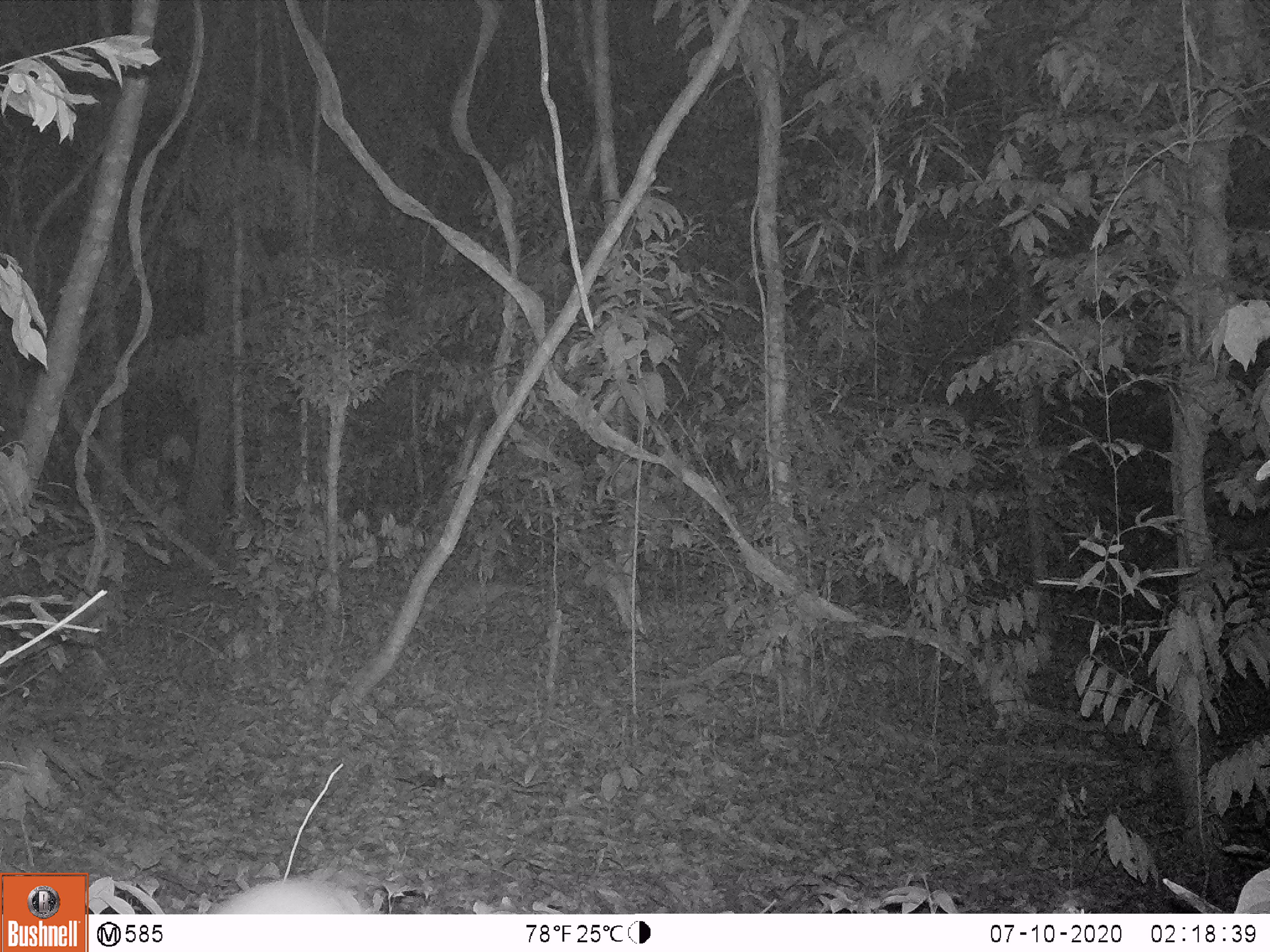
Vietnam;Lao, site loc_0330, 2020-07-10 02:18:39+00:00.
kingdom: Animalia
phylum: Chordata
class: Mammalia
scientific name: Mammalia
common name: mammal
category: unidentified small mammal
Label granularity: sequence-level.